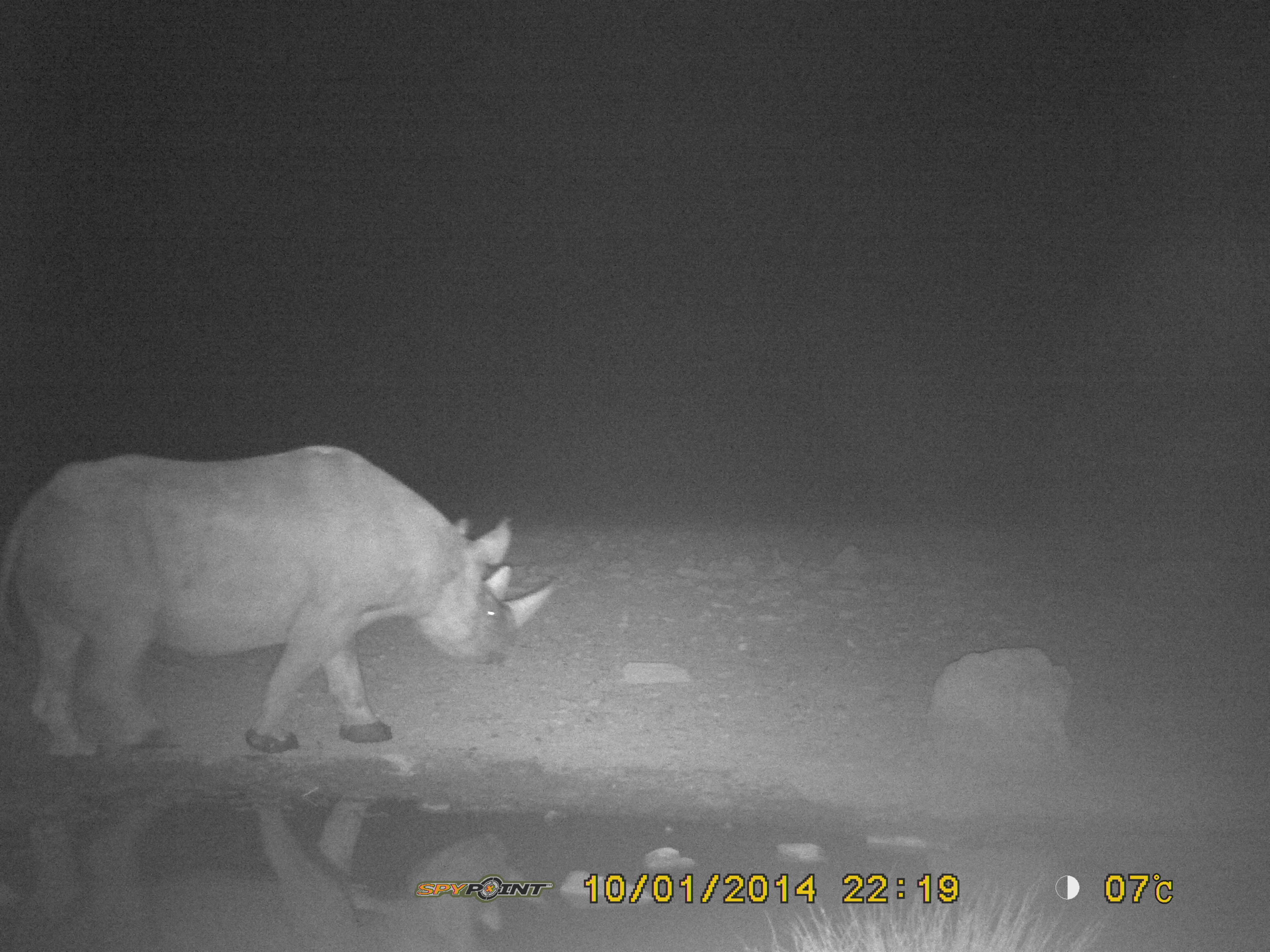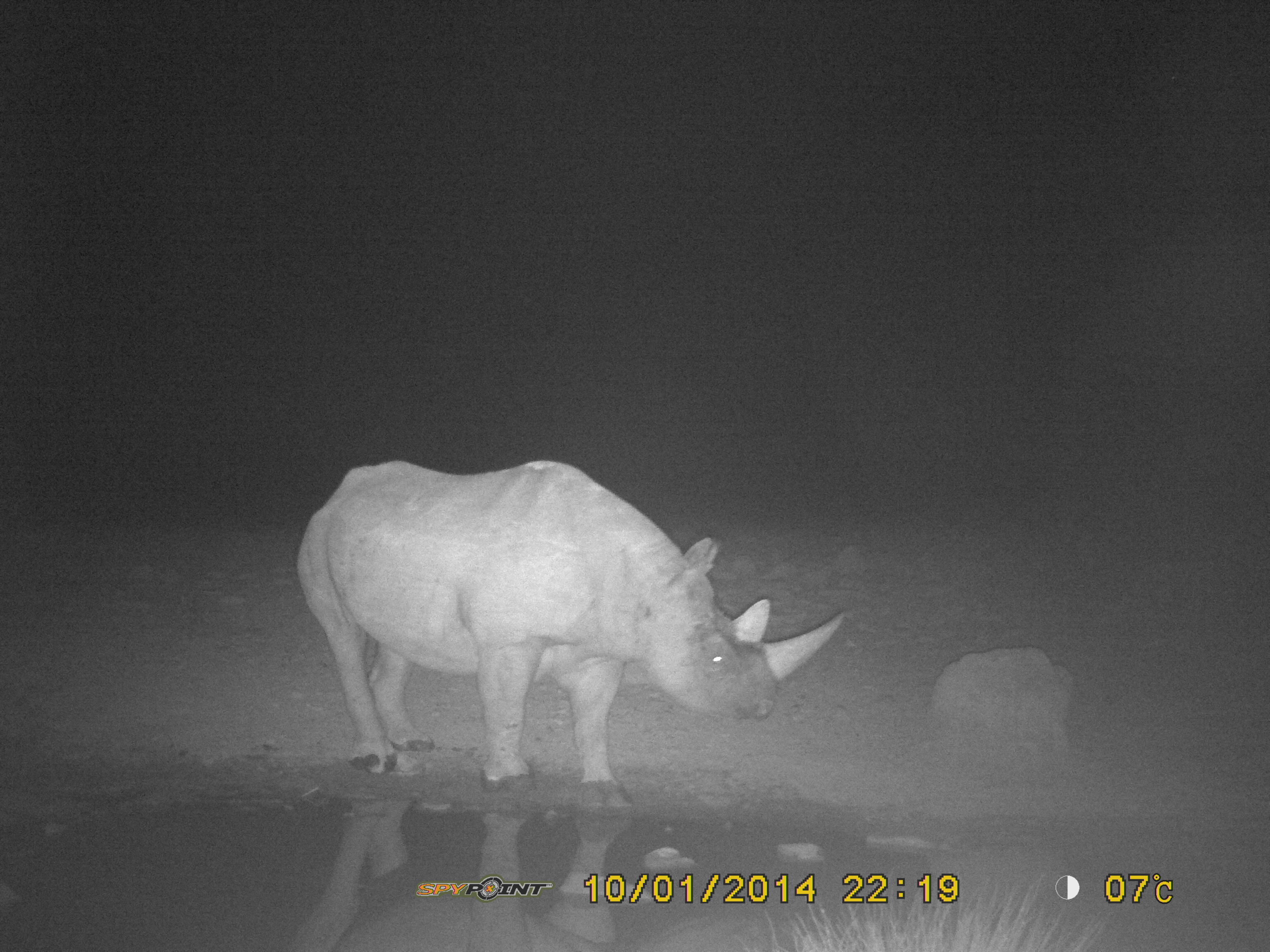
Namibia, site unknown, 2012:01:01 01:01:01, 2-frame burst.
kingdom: Animalia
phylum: Chordata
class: Mammalia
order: Perissodactyla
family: Rhinocerotidae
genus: Diceros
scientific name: Diceros bicornis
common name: black rhinoceros